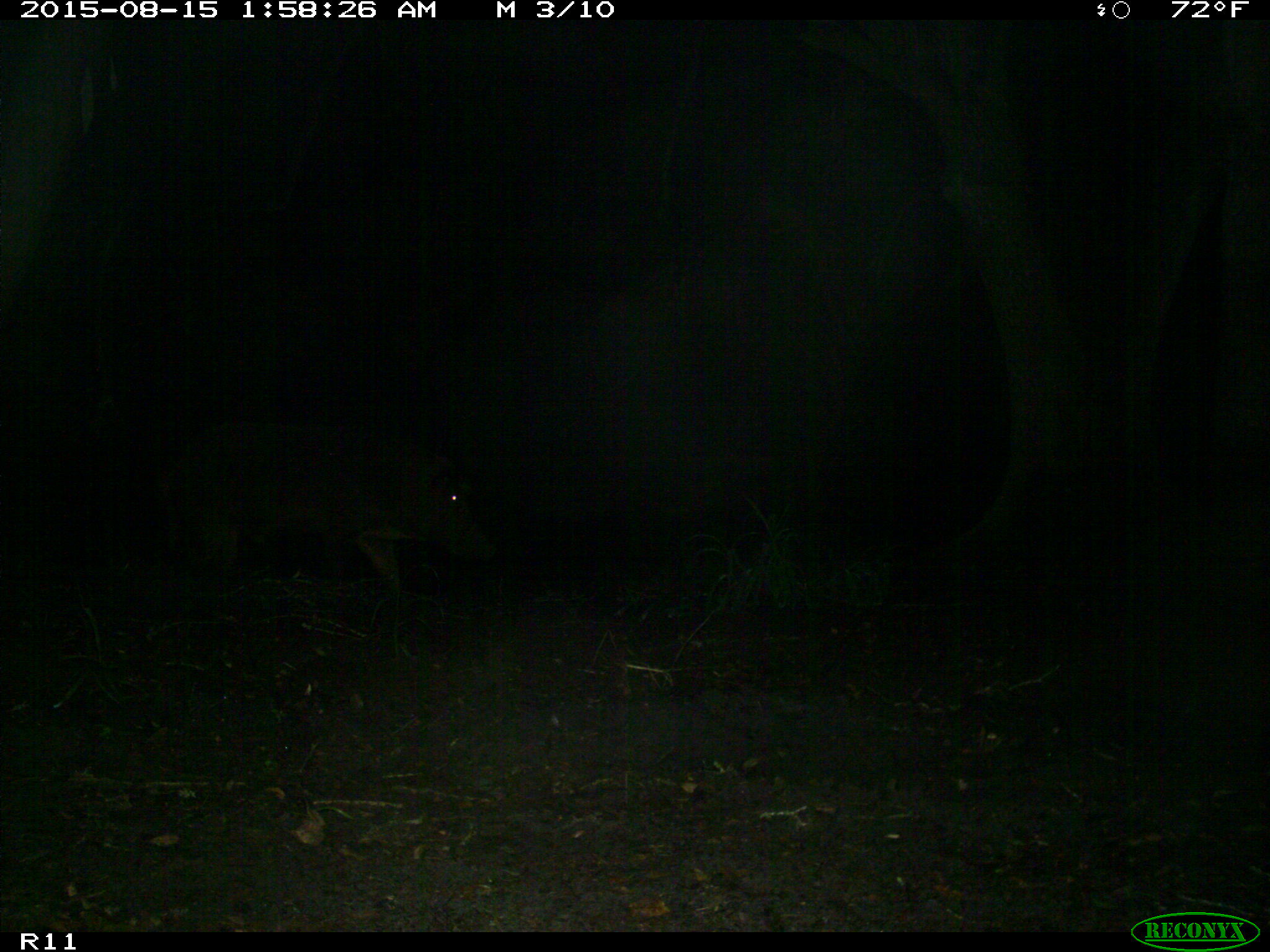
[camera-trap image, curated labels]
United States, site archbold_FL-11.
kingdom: Animalia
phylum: Chordata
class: Mammalia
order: Artiodactyla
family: Suidae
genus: Sus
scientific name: Sus scrofa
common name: wild boar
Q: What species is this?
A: Sus scrofa (wild boar).